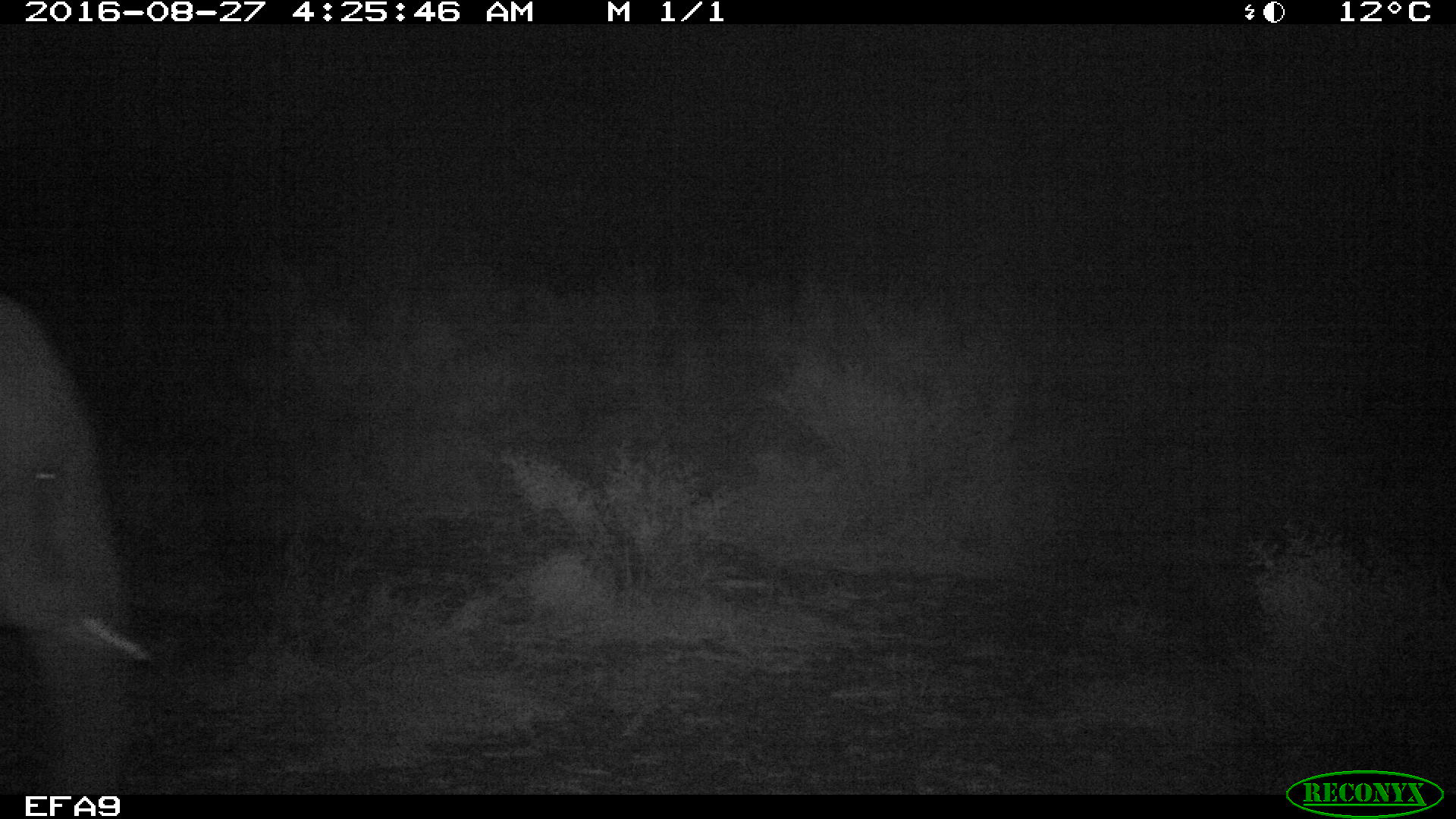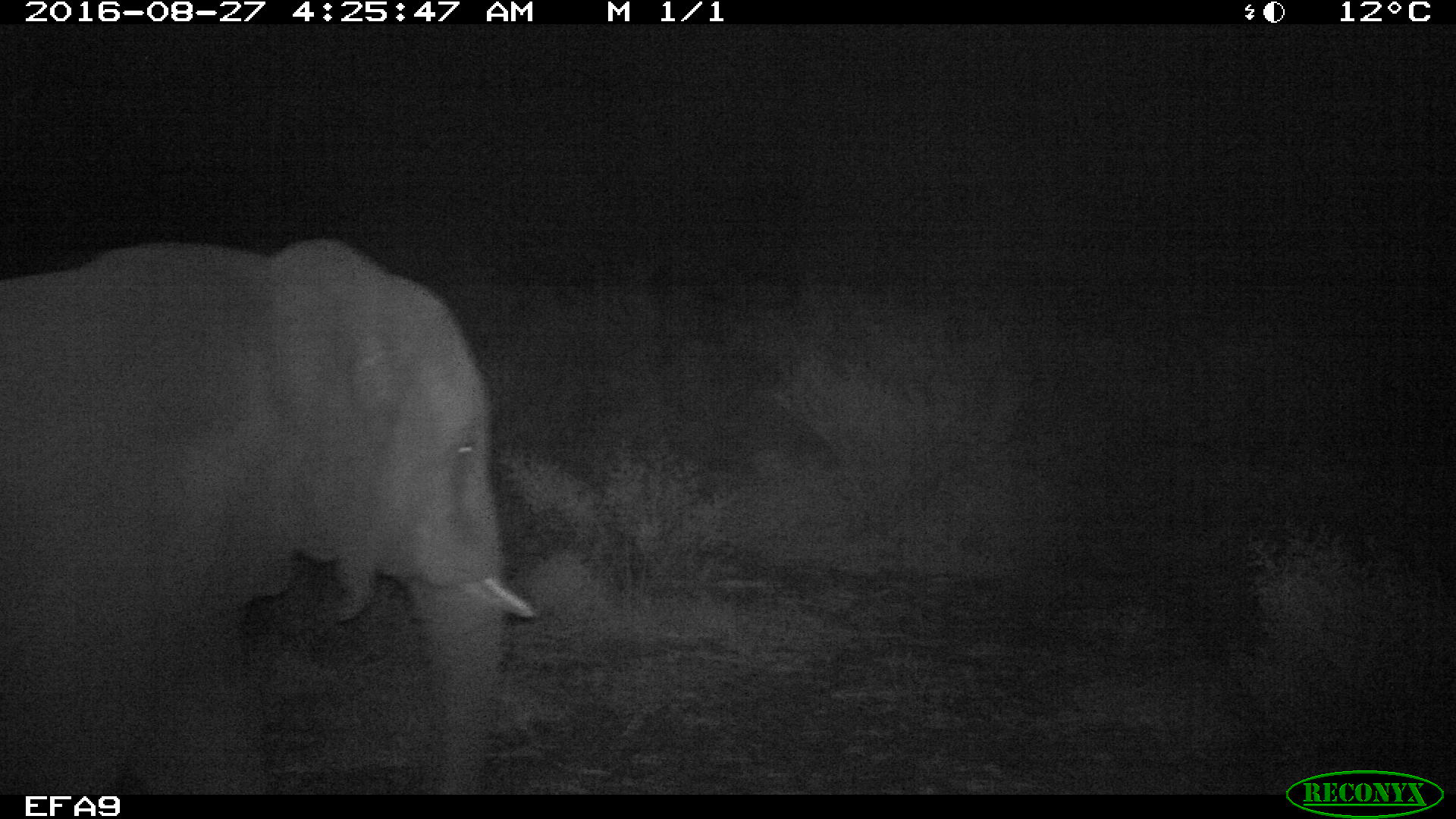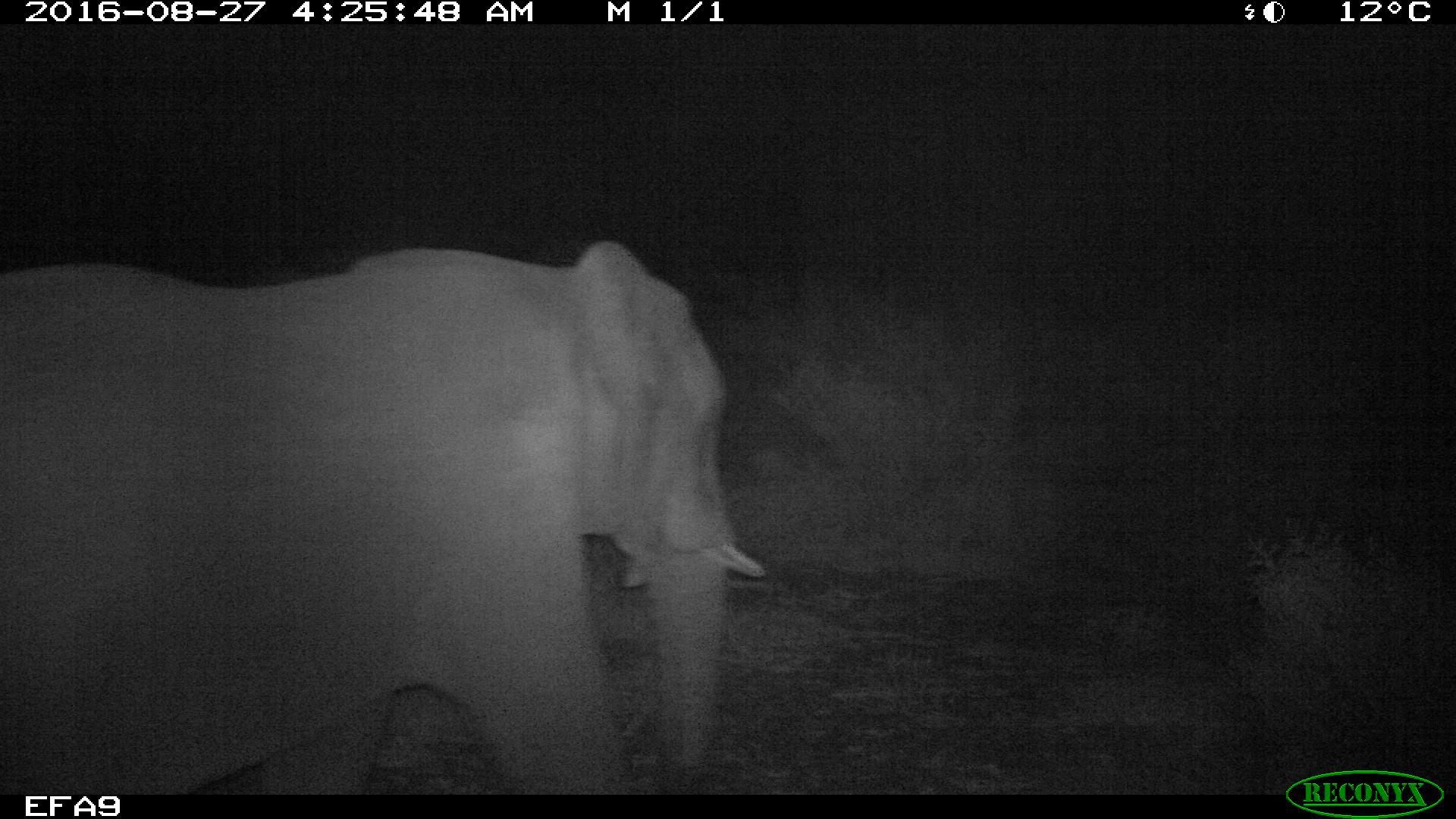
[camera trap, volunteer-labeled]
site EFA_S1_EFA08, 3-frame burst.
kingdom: Animalia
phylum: Chordata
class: Mammalia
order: Proboscidea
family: Elephantidae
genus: Loxodonta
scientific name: Loxodonta africana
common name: african bush elephant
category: elephant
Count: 1.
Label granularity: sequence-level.